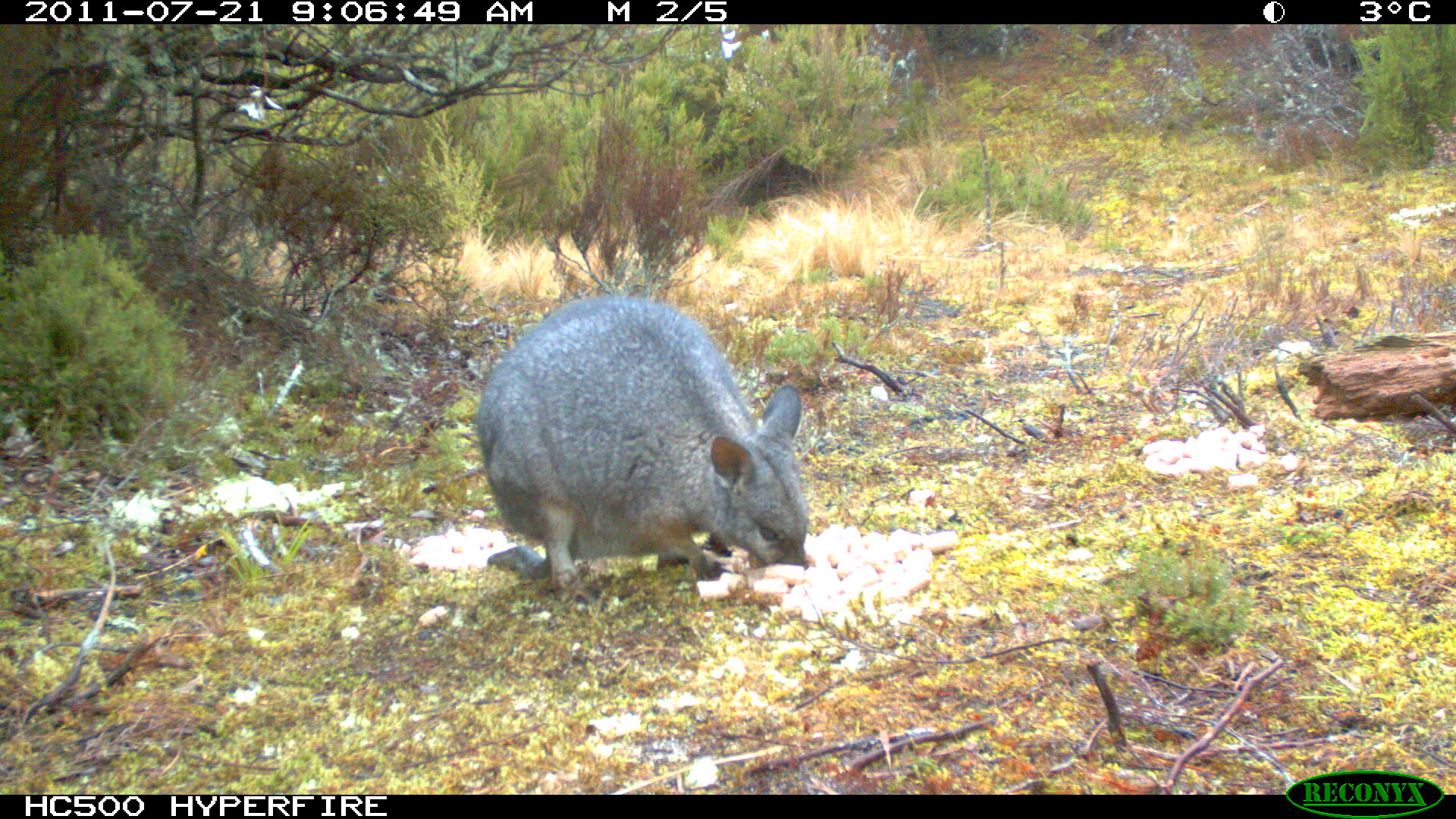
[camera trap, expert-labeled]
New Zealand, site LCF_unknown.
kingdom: Animalia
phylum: Chordata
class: Mammalia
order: Diprotodontia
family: Macropodidae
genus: Notamacropus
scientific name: Notamacropus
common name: wallaby